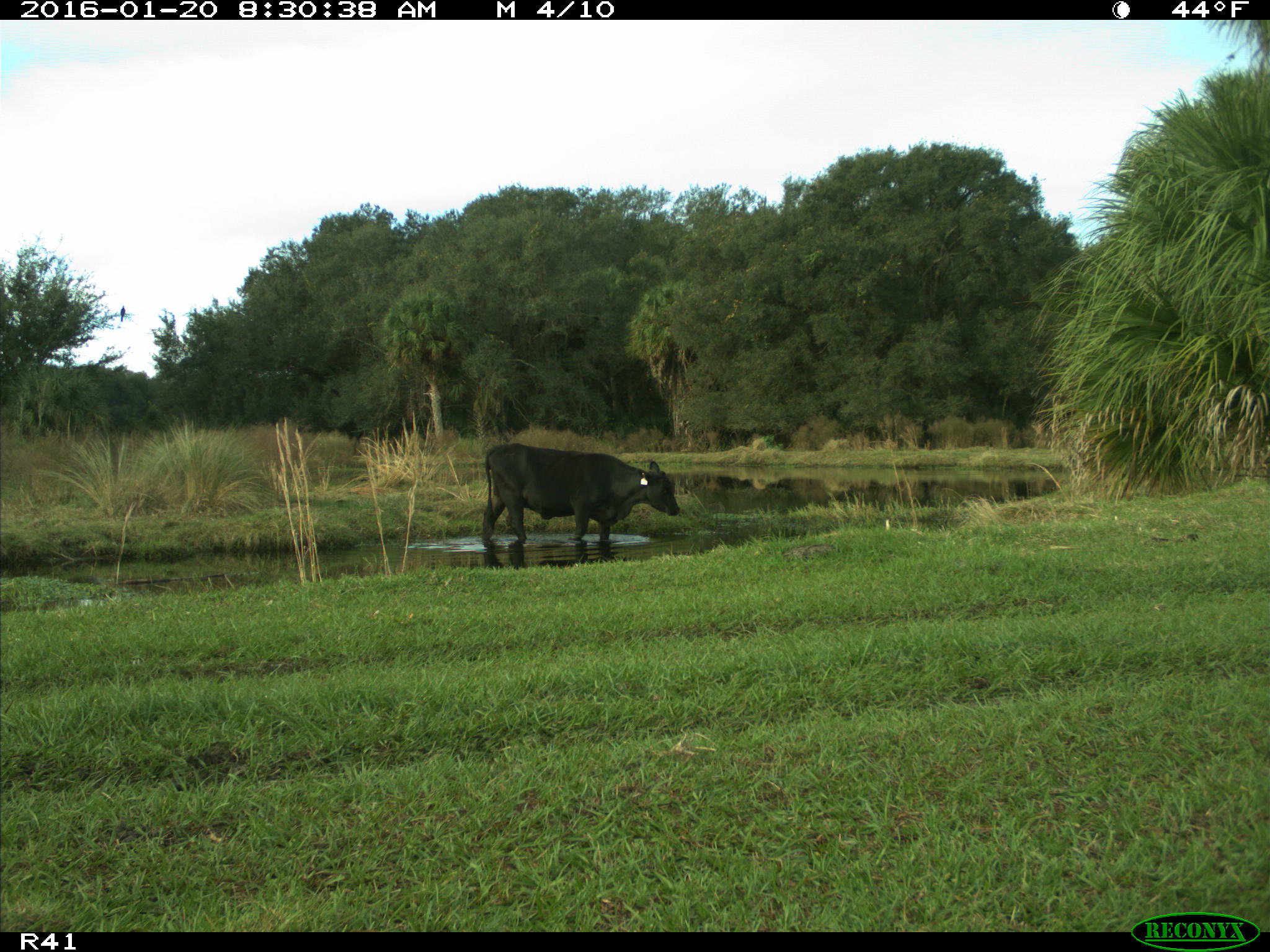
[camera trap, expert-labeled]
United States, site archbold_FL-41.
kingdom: Animalia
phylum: Chordata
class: Mammalia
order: Artiodactyla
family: Bovidae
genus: Bos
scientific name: Bos taurus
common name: domestic cow